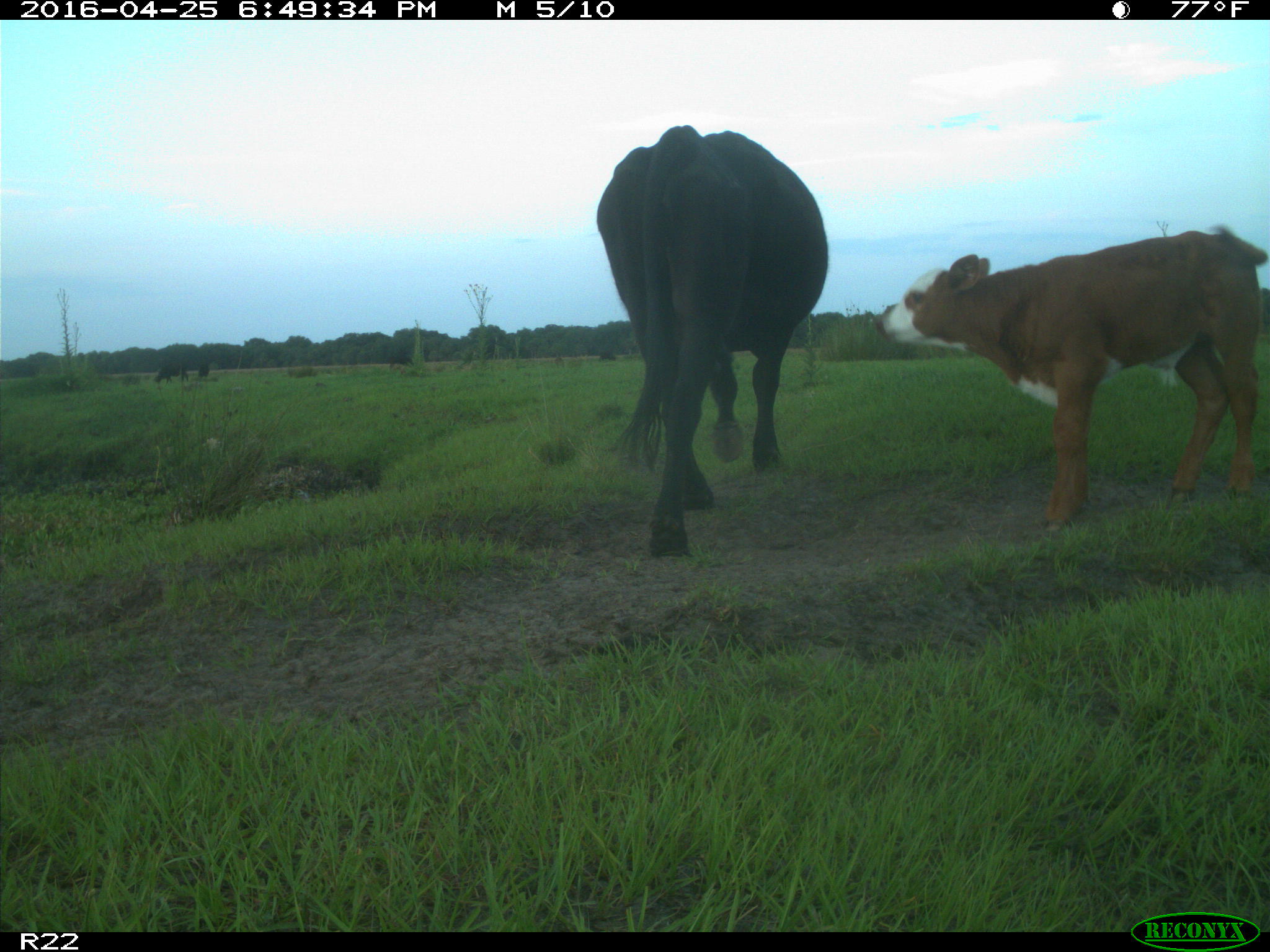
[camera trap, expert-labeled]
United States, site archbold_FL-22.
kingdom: Animalia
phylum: Chordata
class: Mammalia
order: Artiodactyla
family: Bovidae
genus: Bos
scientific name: Bos taurus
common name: domestic cow